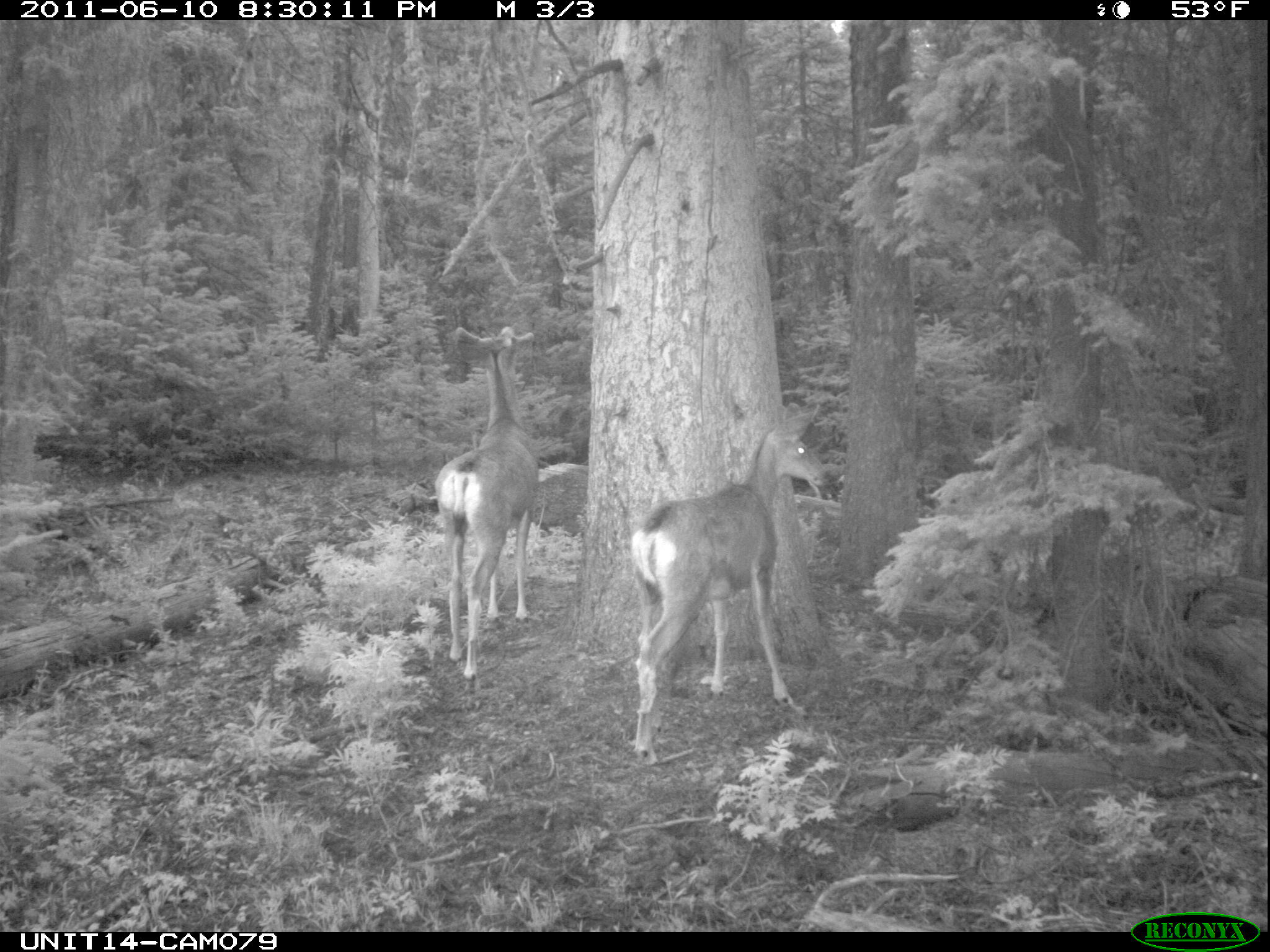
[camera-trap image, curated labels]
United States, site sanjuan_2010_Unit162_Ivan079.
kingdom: Animalia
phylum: Chordata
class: Mammalia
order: Artiodactyla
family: Cervidae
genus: Odocoileus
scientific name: Odocoileus hemionus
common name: mule deer